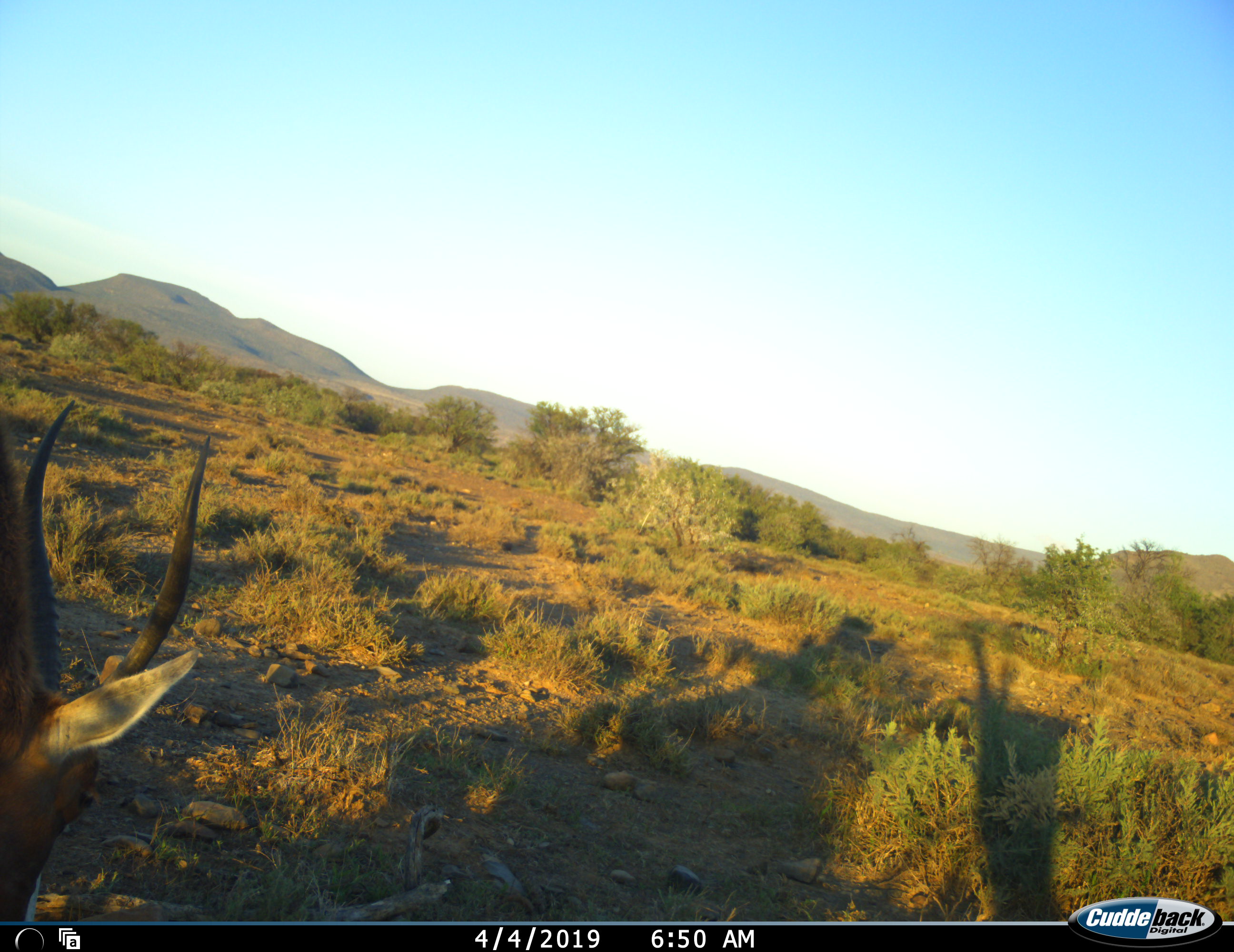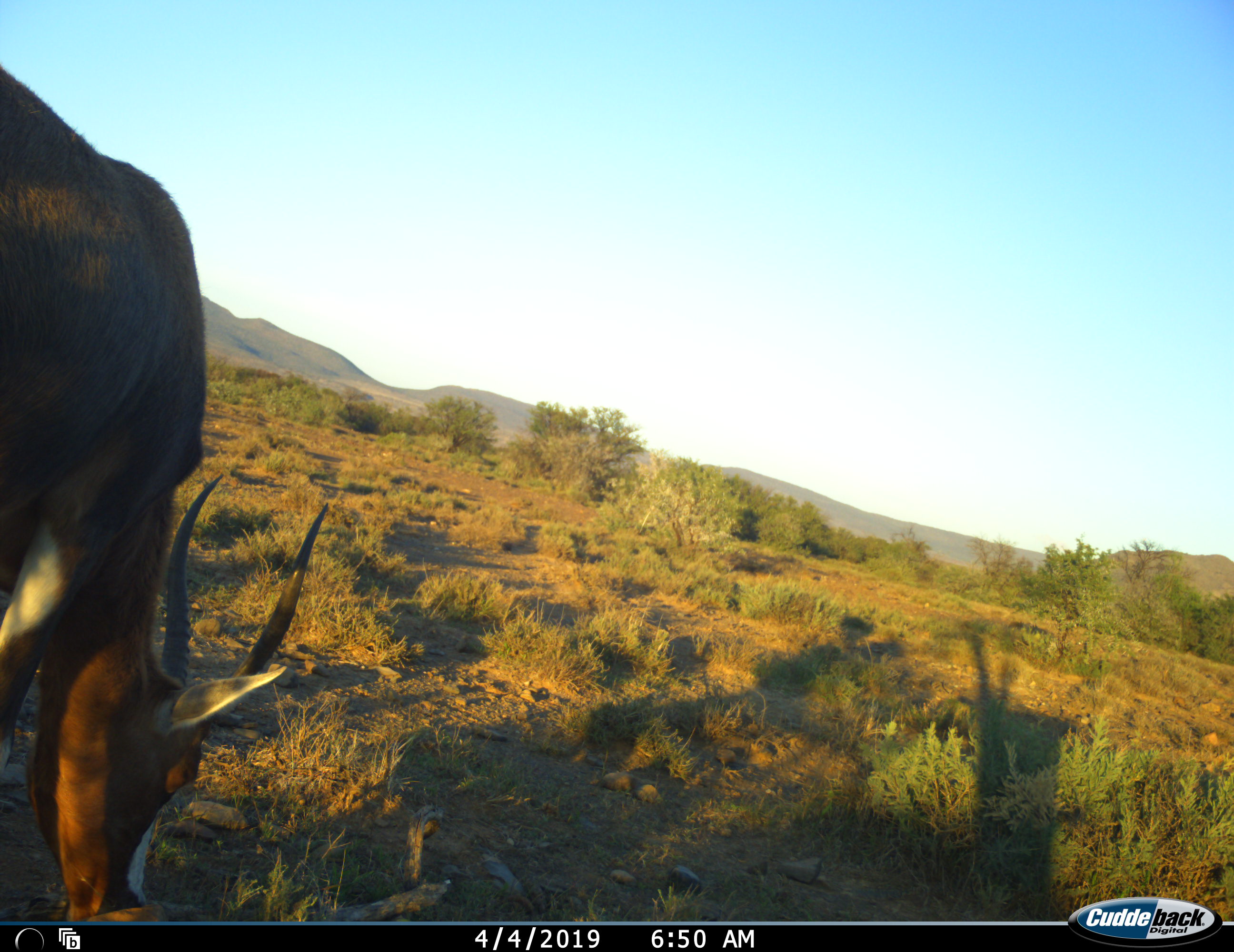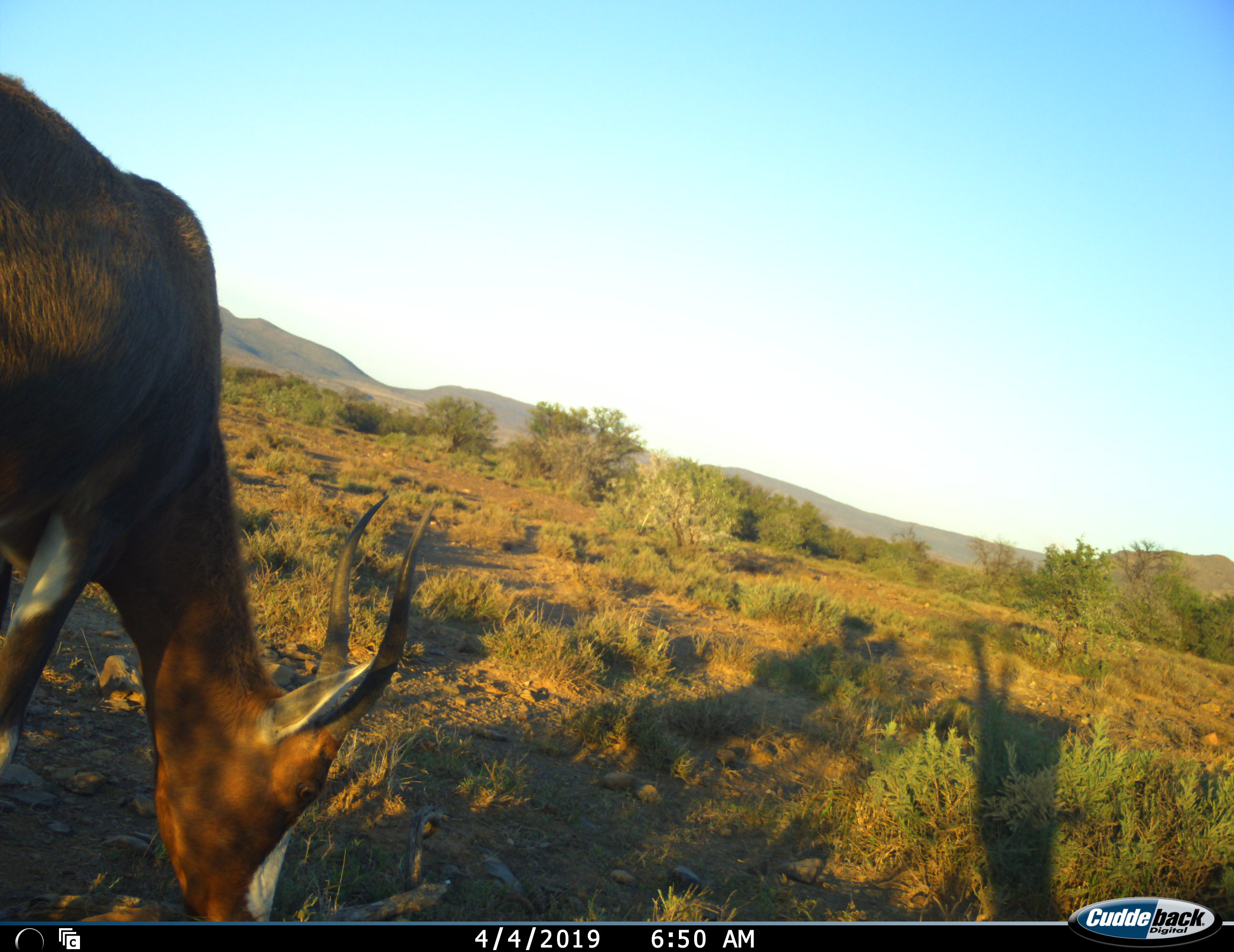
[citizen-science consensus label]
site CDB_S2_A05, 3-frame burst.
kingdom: Animalia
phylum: Chordata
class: Mammalia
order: Artiodactyla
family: Bovidae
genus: Damaliscus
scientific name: Damaliscus pygargus phillipsi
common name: blesbok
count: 1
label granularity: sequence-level